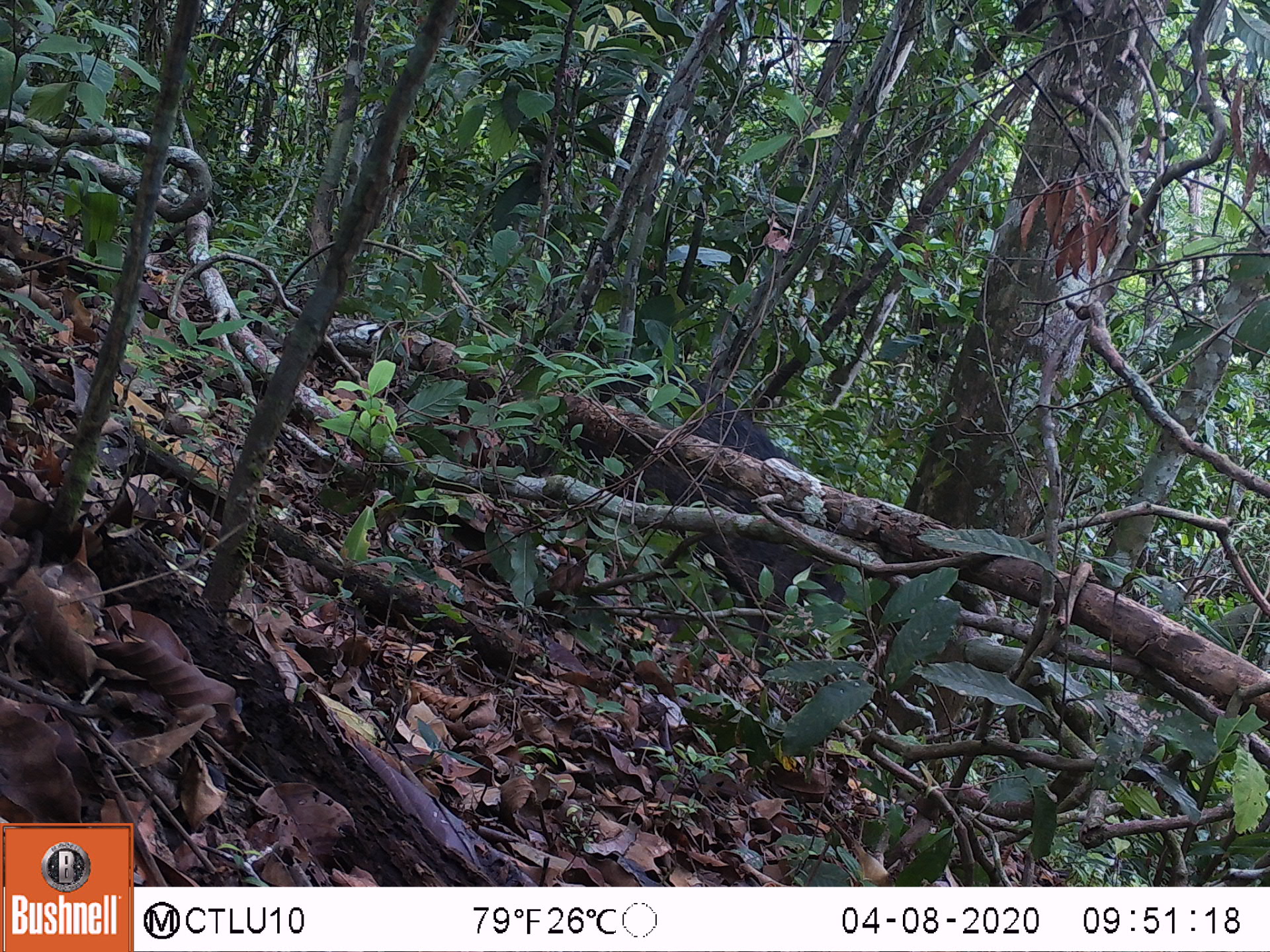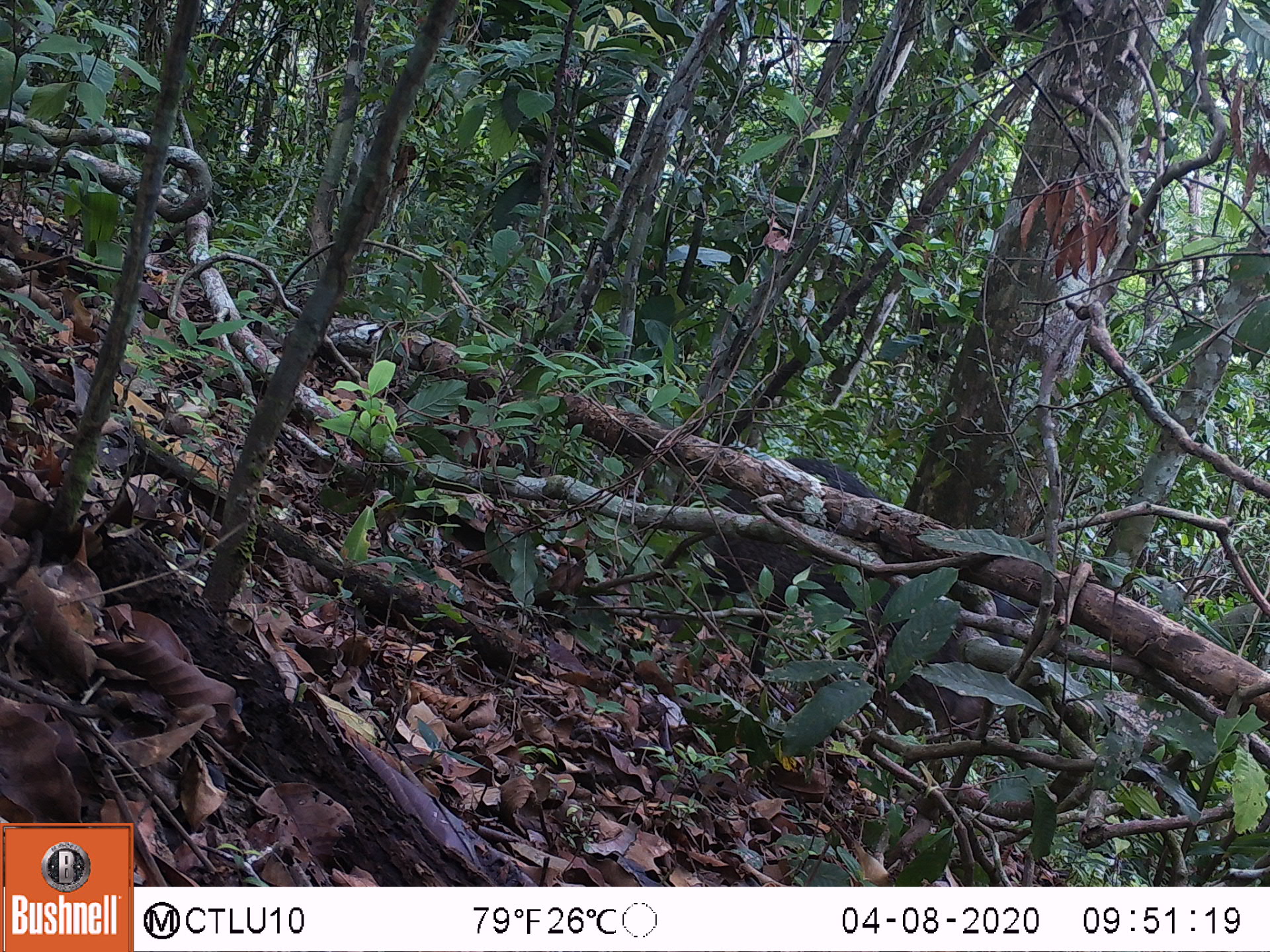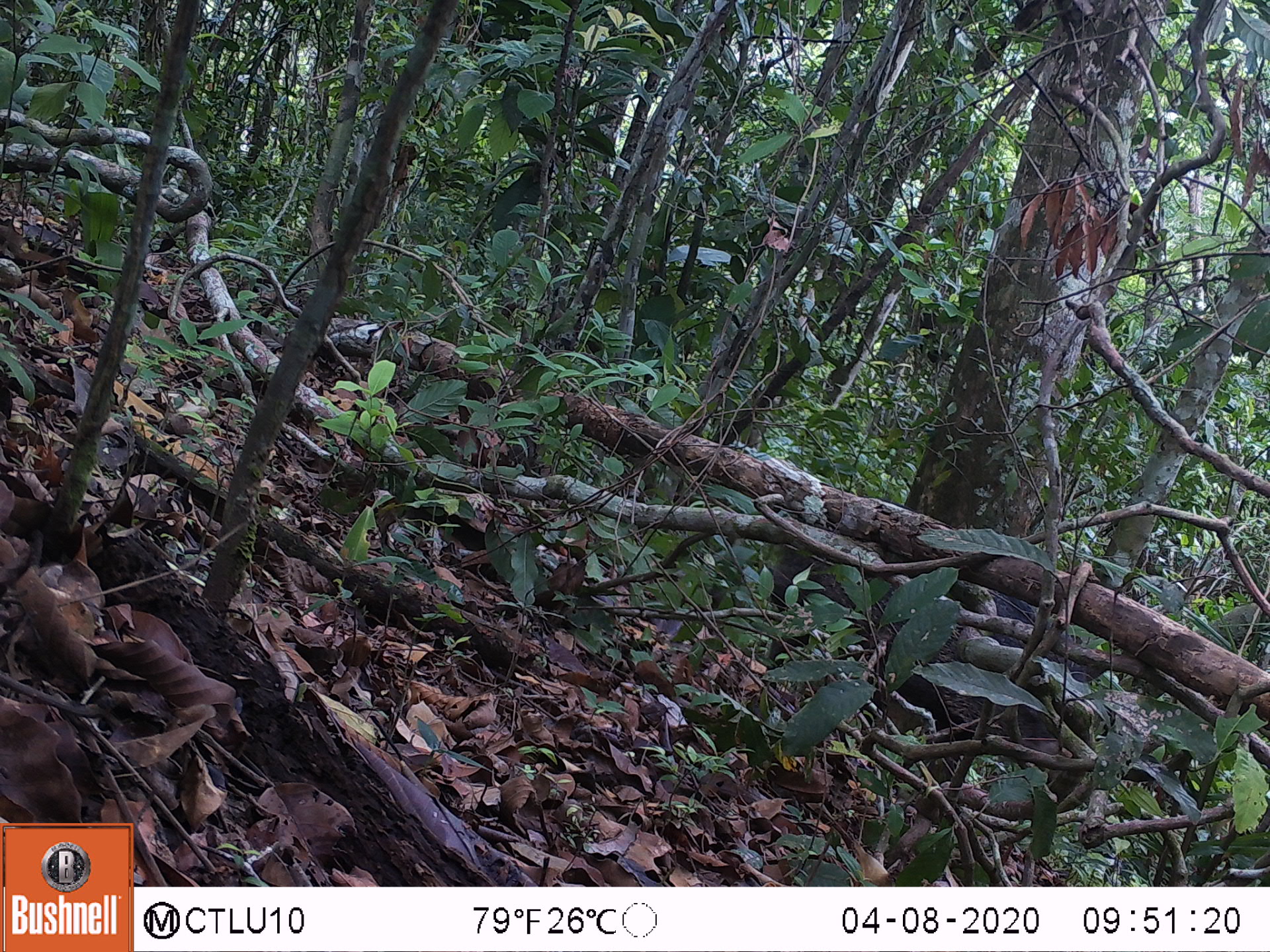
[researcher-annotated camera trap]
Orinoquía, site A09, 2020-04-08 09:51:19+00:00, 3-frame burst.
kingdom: Animalia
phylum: Chordata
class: Mammalia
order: Artiodactyla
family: Tayassuidae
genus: Pecari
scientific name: Pecari tajacu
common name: collared peccary